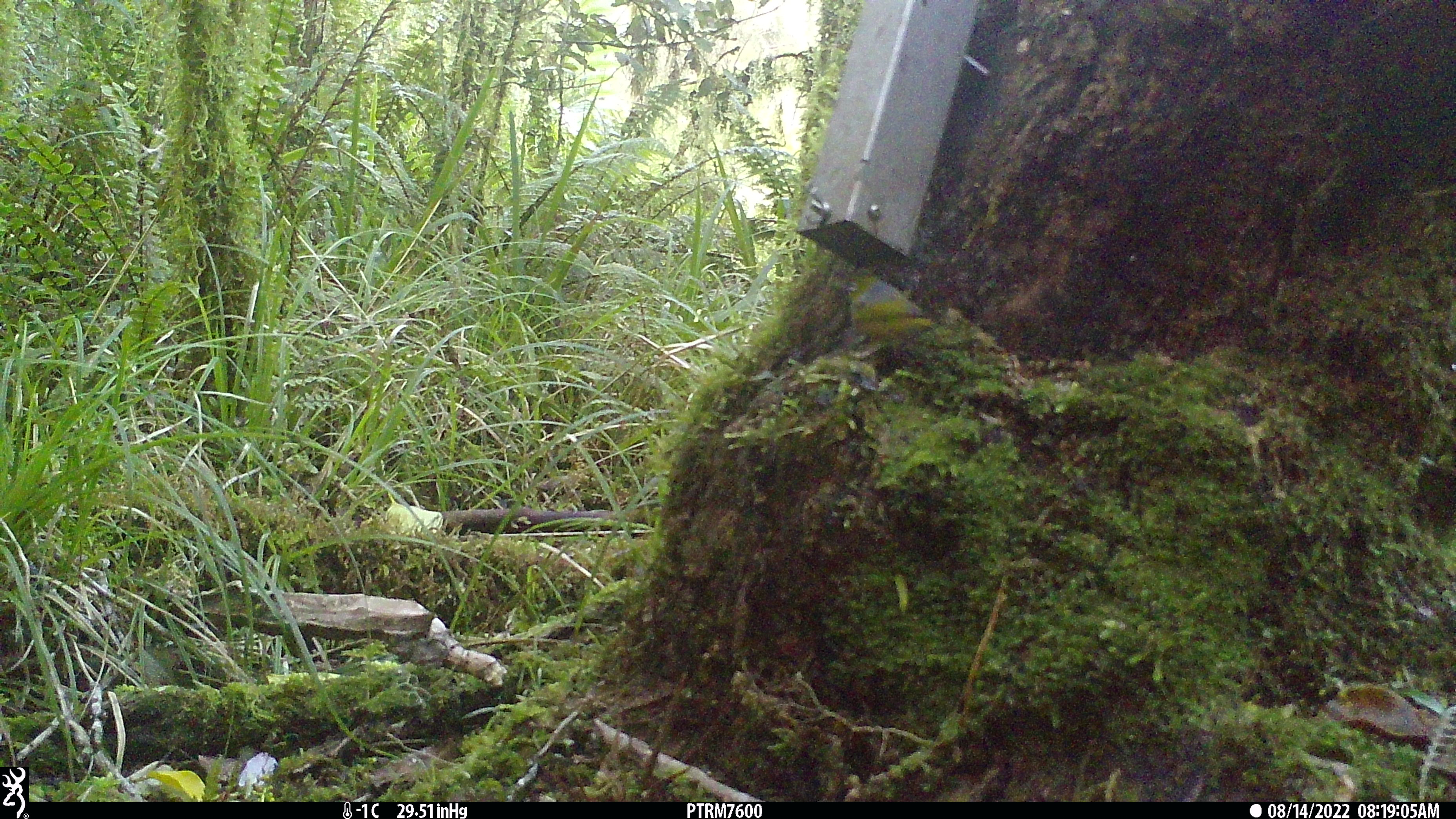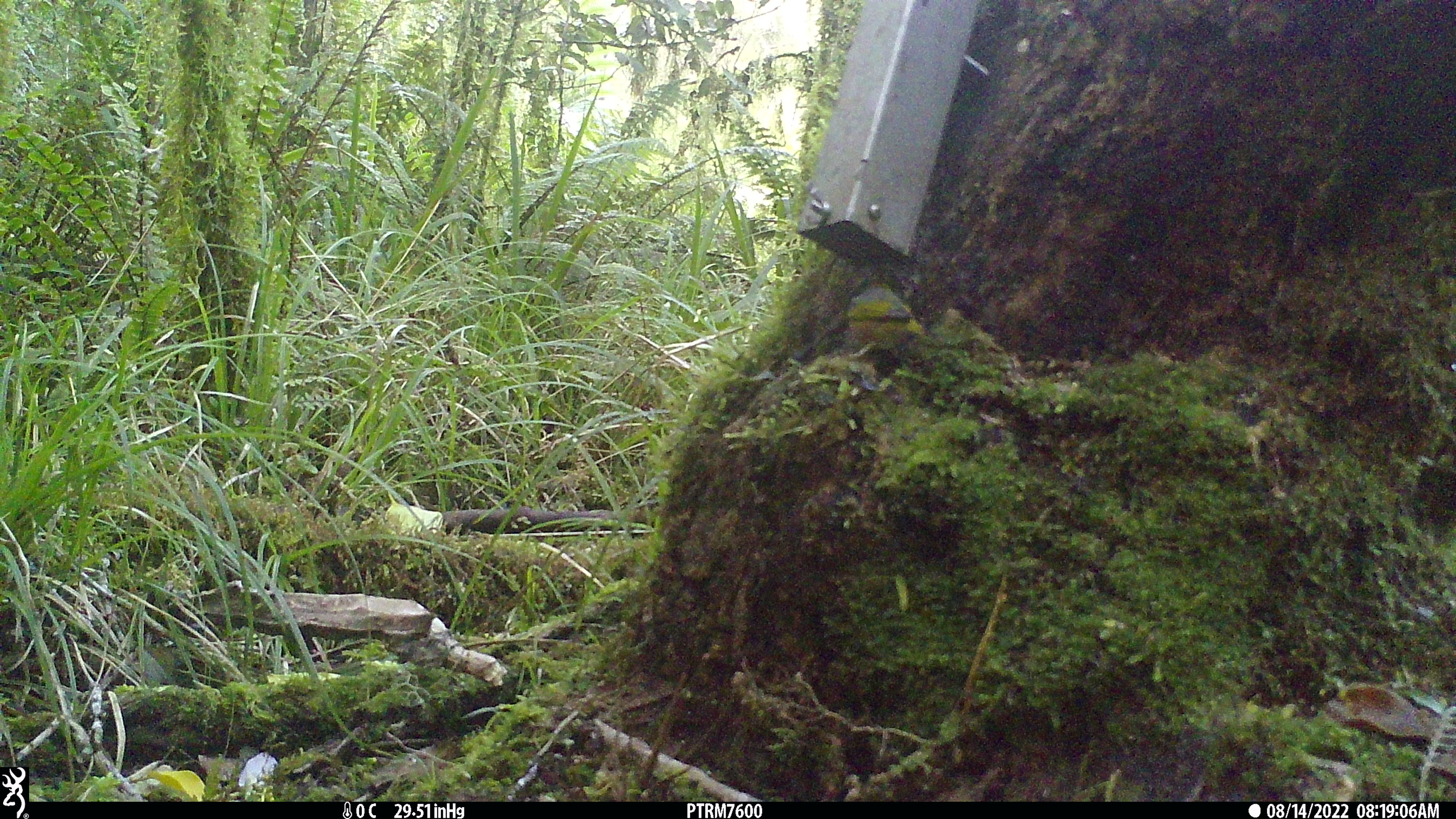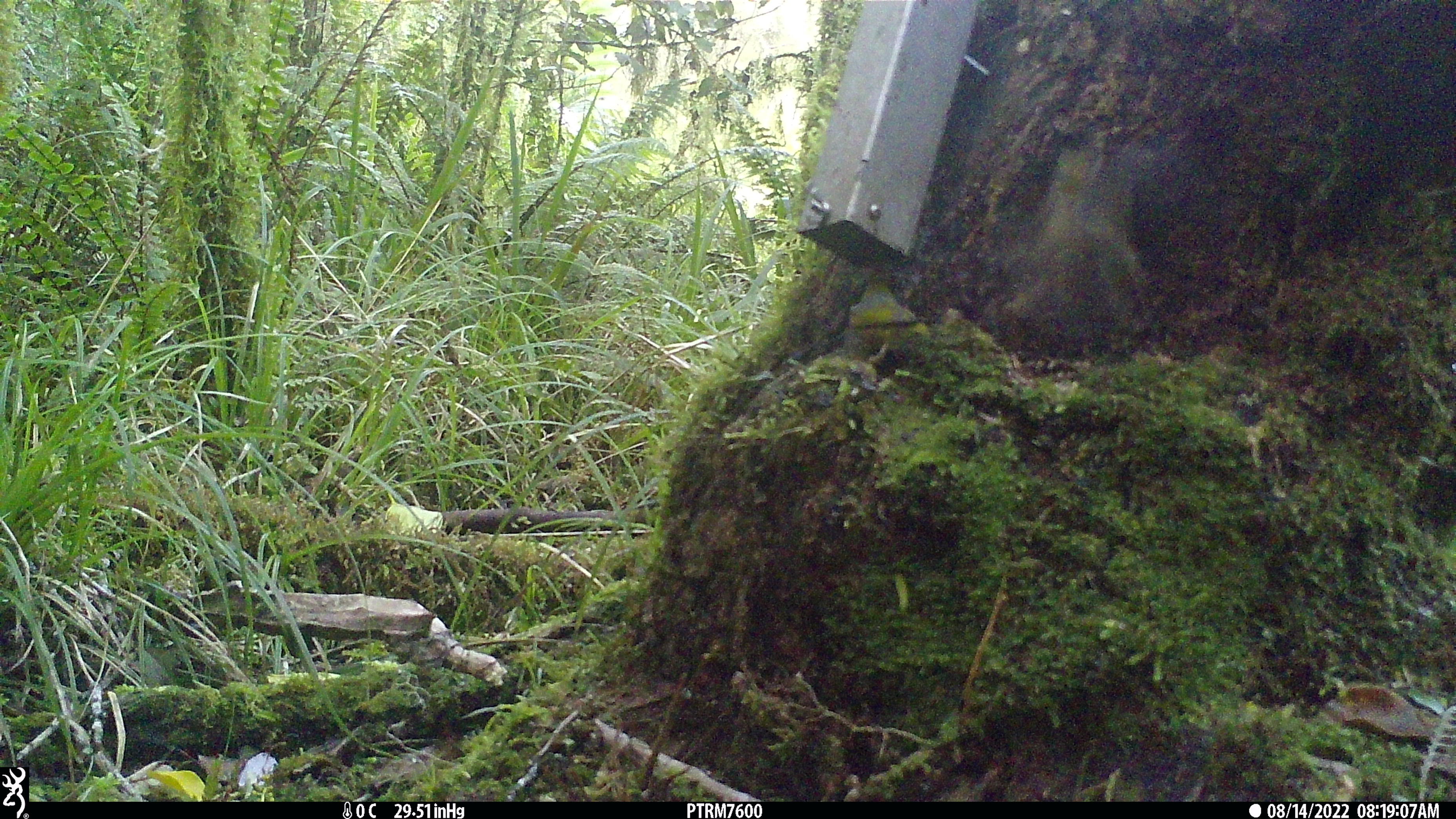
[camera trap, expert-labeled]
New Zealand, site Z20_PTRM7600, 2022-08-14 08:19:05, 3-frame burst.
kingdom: Animalia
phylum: Chordata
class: Aves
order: Passeriformes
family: Zosteropidae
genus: Zosterops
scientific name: Zosterops lateralis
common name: silvereye